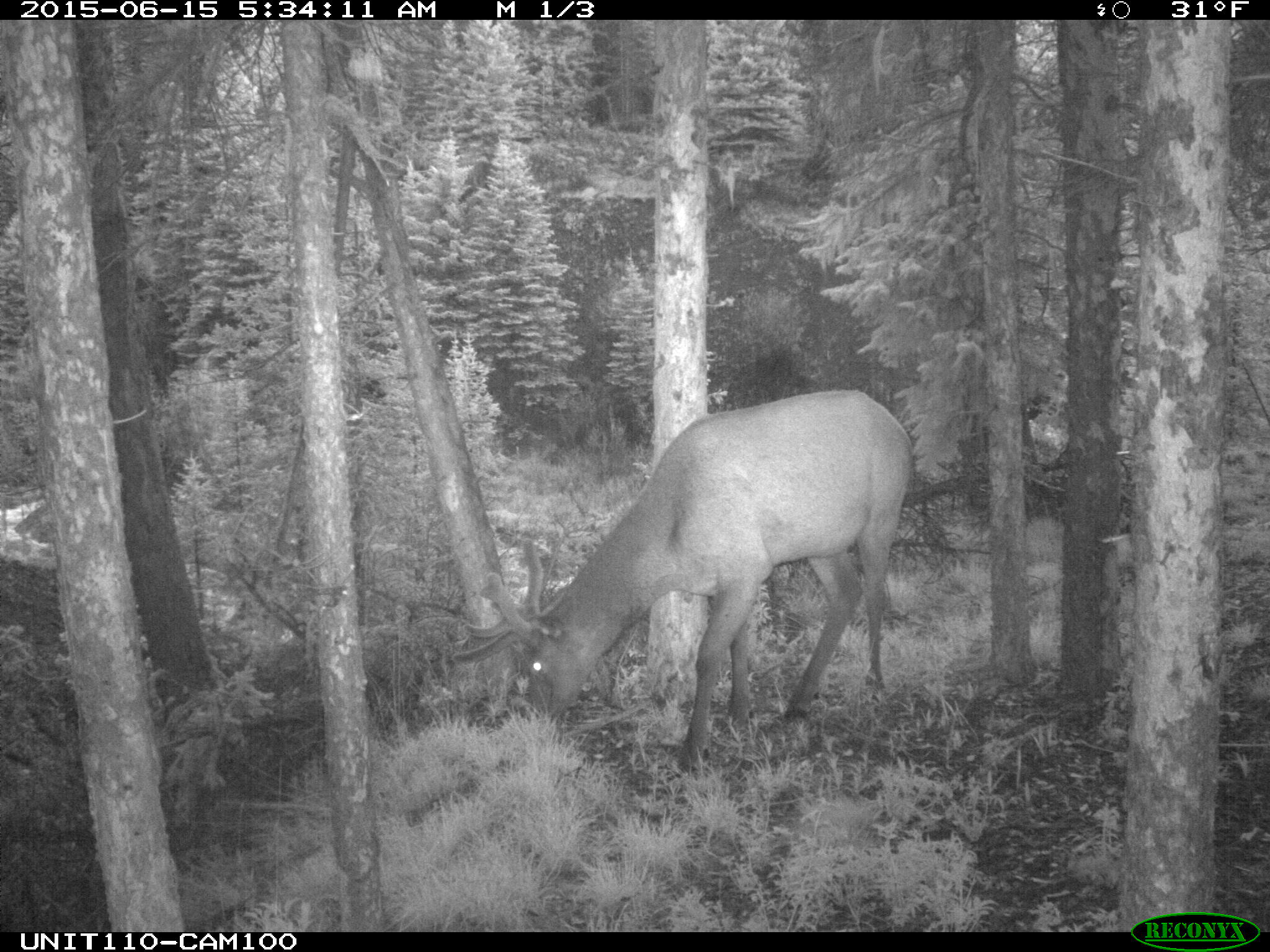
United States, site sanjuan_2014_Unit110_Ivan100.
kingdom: Animalia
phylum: Chordata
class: Mammalia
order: Artiodactyla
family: Cervidae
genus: Cervus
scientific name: Cervus elaphus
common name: red deer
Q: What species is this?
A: Cervus elaphus (red deer).